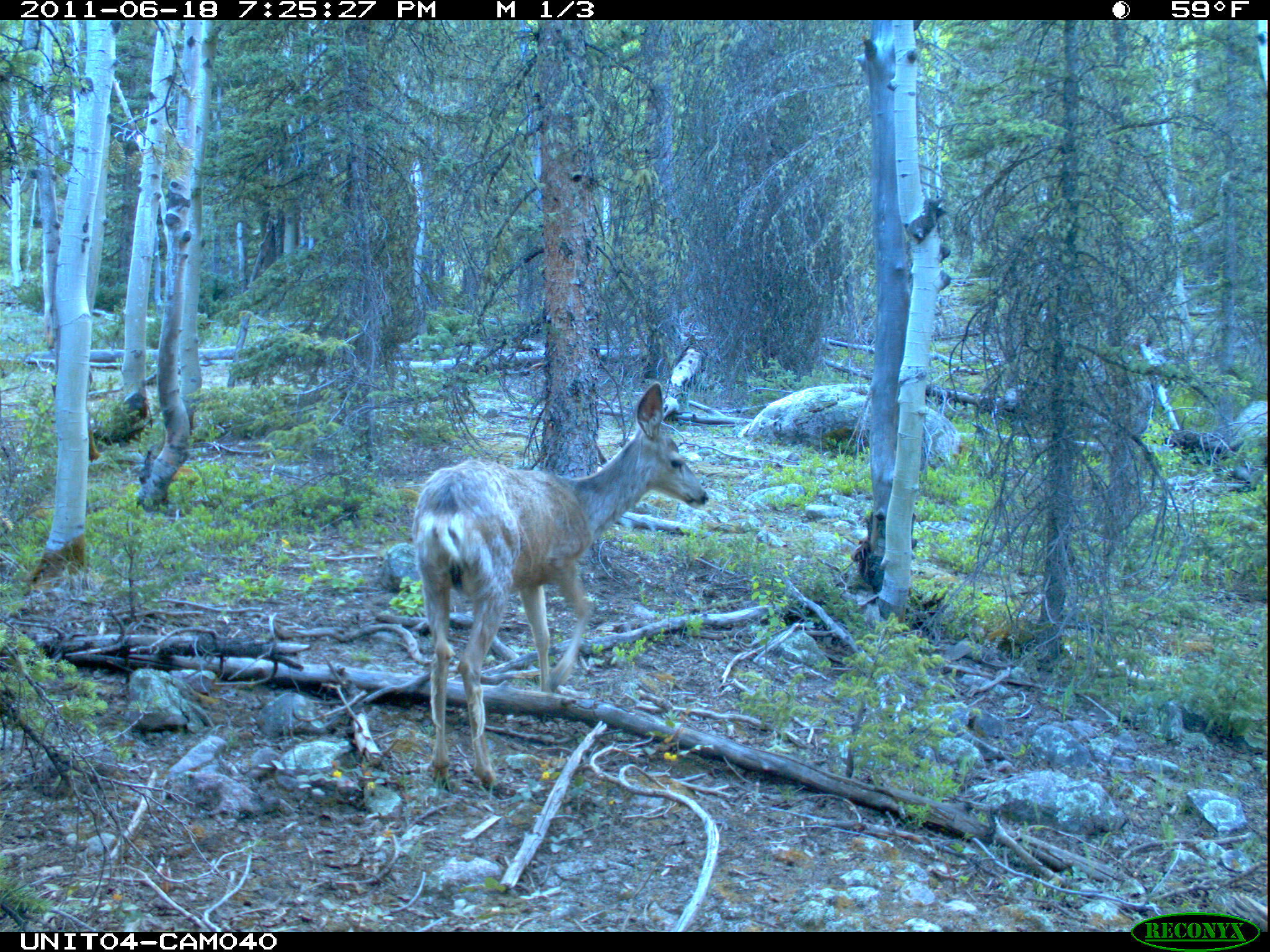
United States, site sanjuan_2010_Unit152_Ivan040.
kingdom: Animalia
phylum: Chordata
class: Mammalia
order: Artiodactyla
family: Cervidae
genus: Odocoileus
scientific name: Odocoileus hemionus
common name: mule deer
Odocoileus hemionus (mule deer).